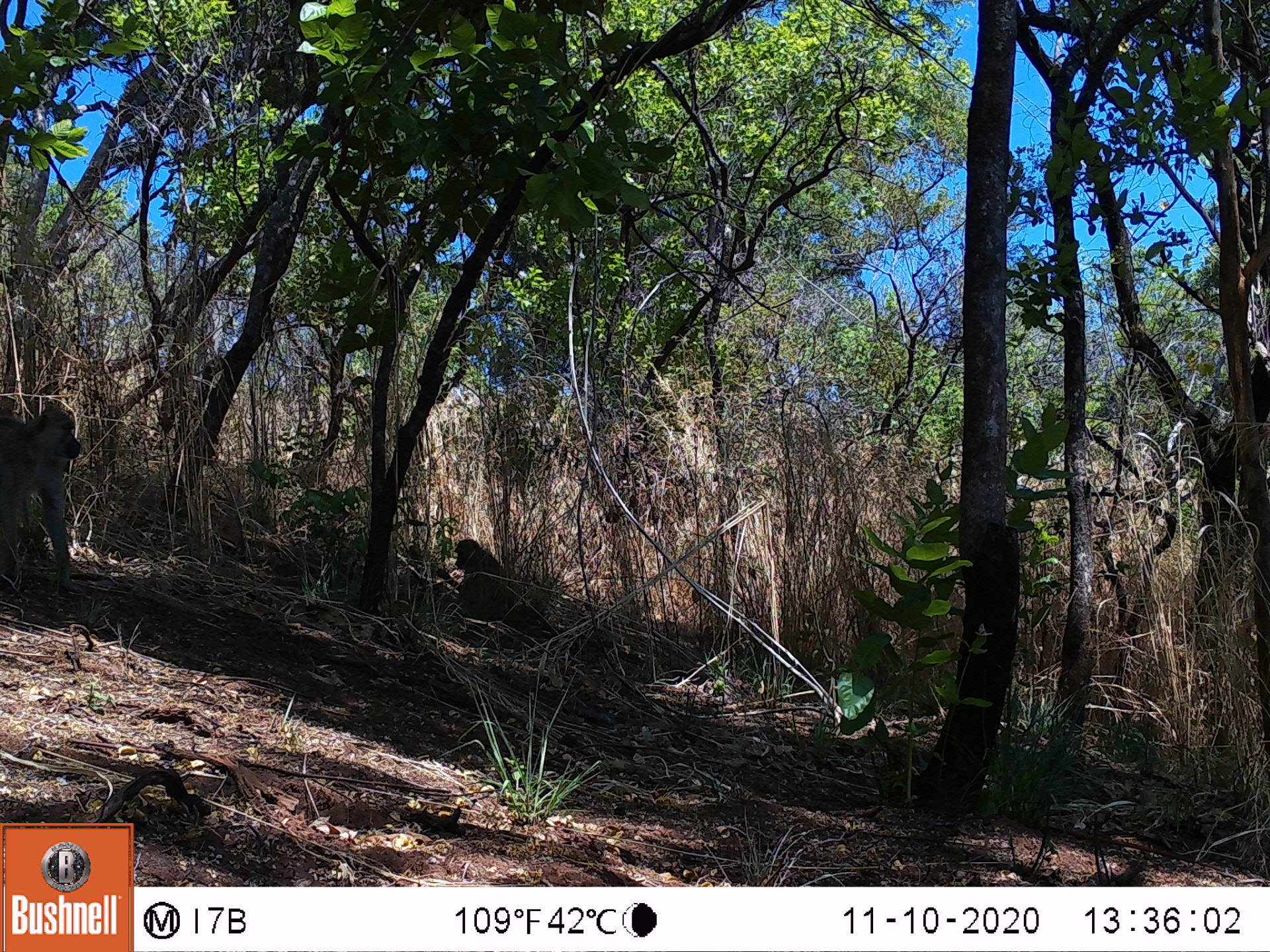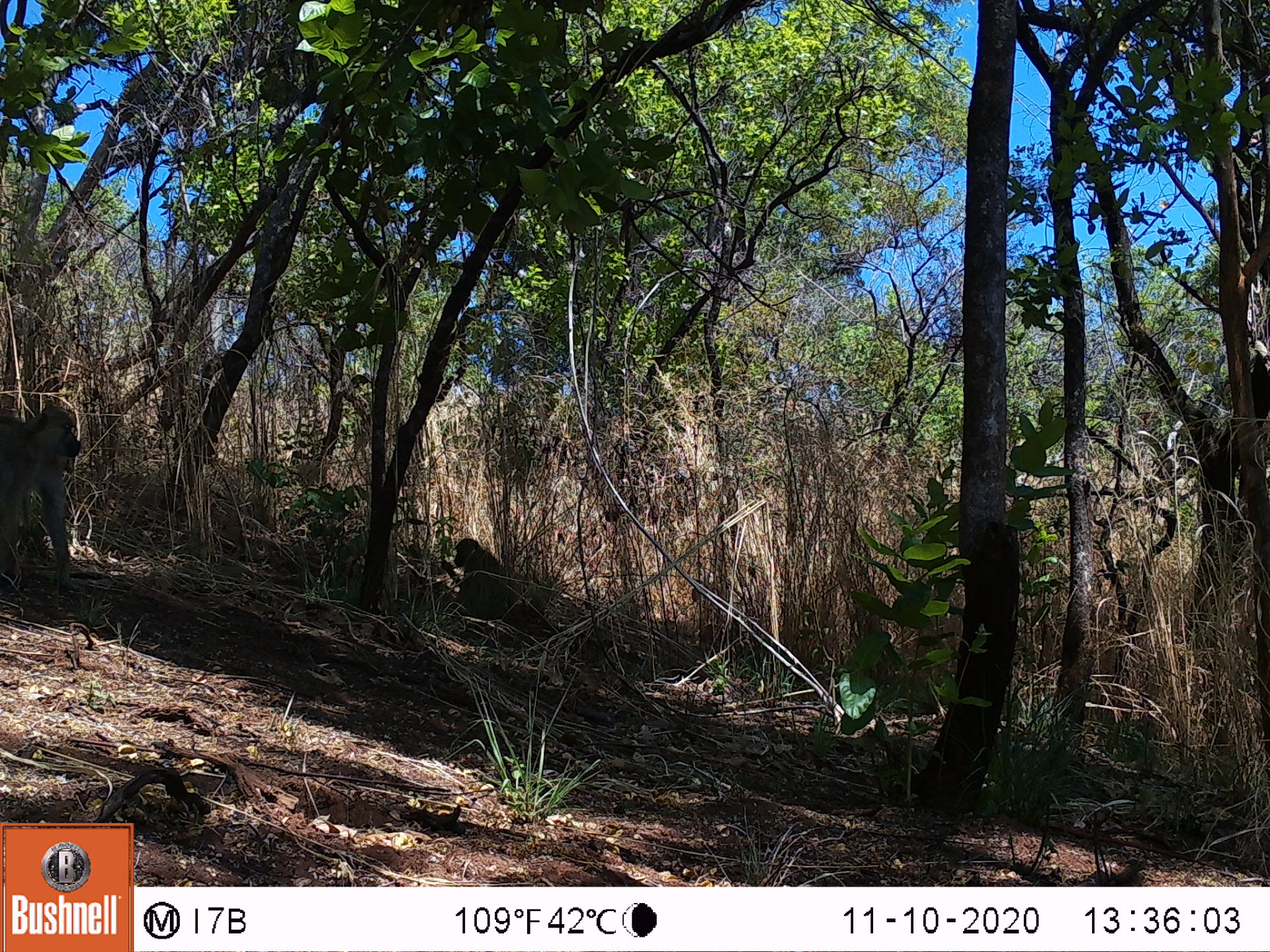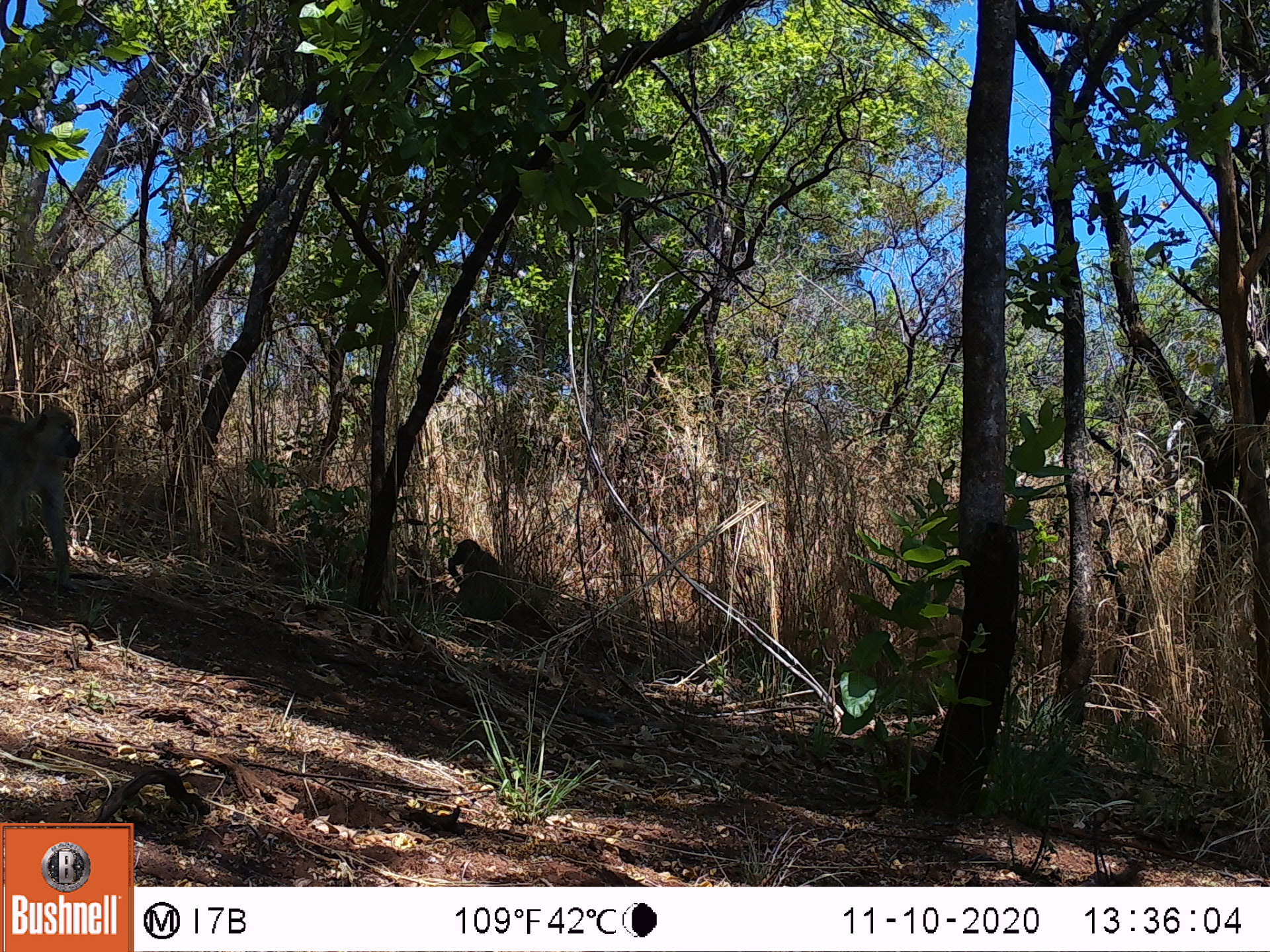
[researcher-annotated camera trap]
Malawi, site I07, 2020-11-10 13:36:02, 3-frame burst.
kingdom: Animalia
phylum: Chordata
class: Mammalia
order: Primates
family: Cercopithecidae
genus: Papio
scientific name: Papio cynocephalus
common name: yellow baboon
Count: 2.